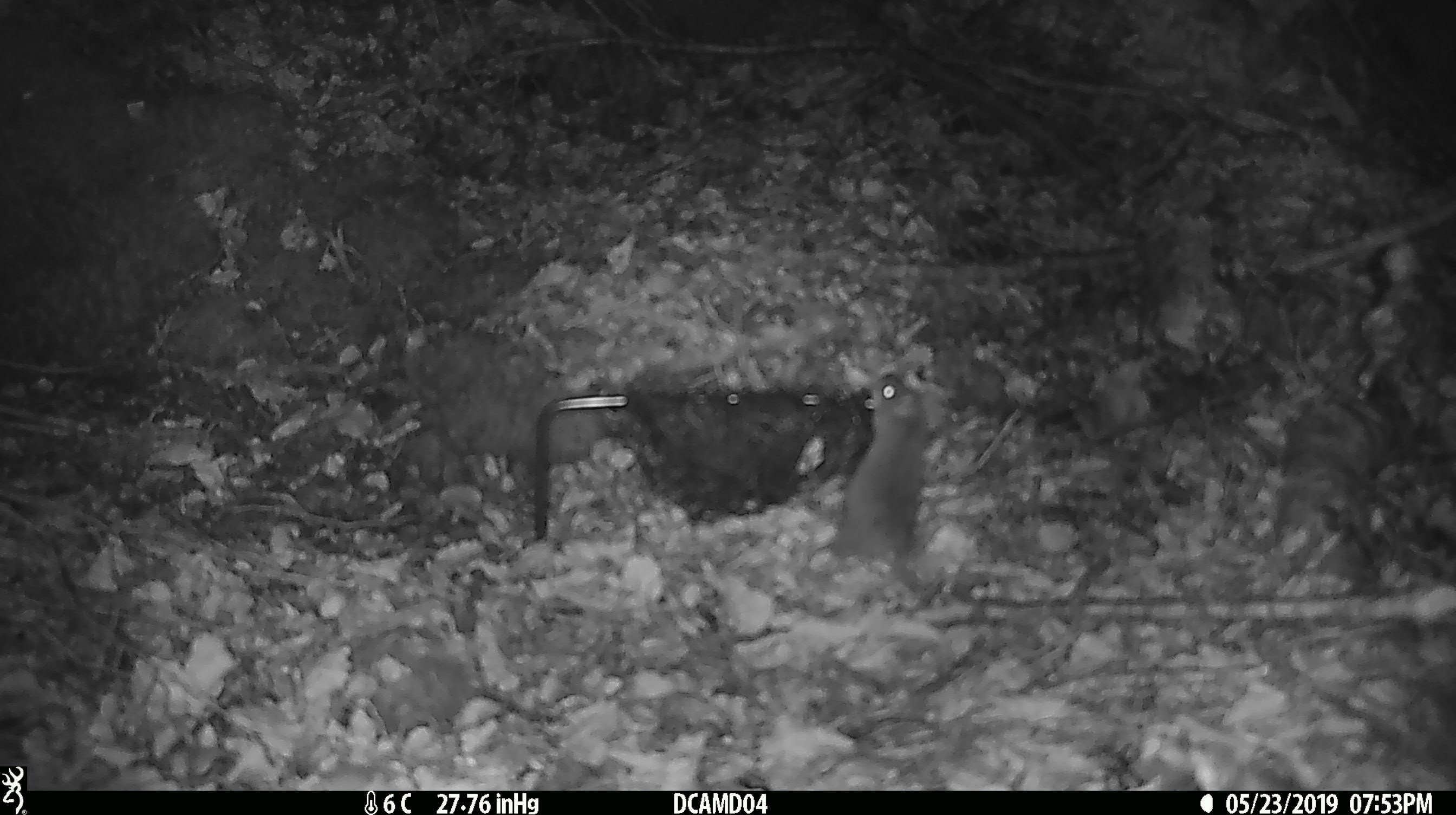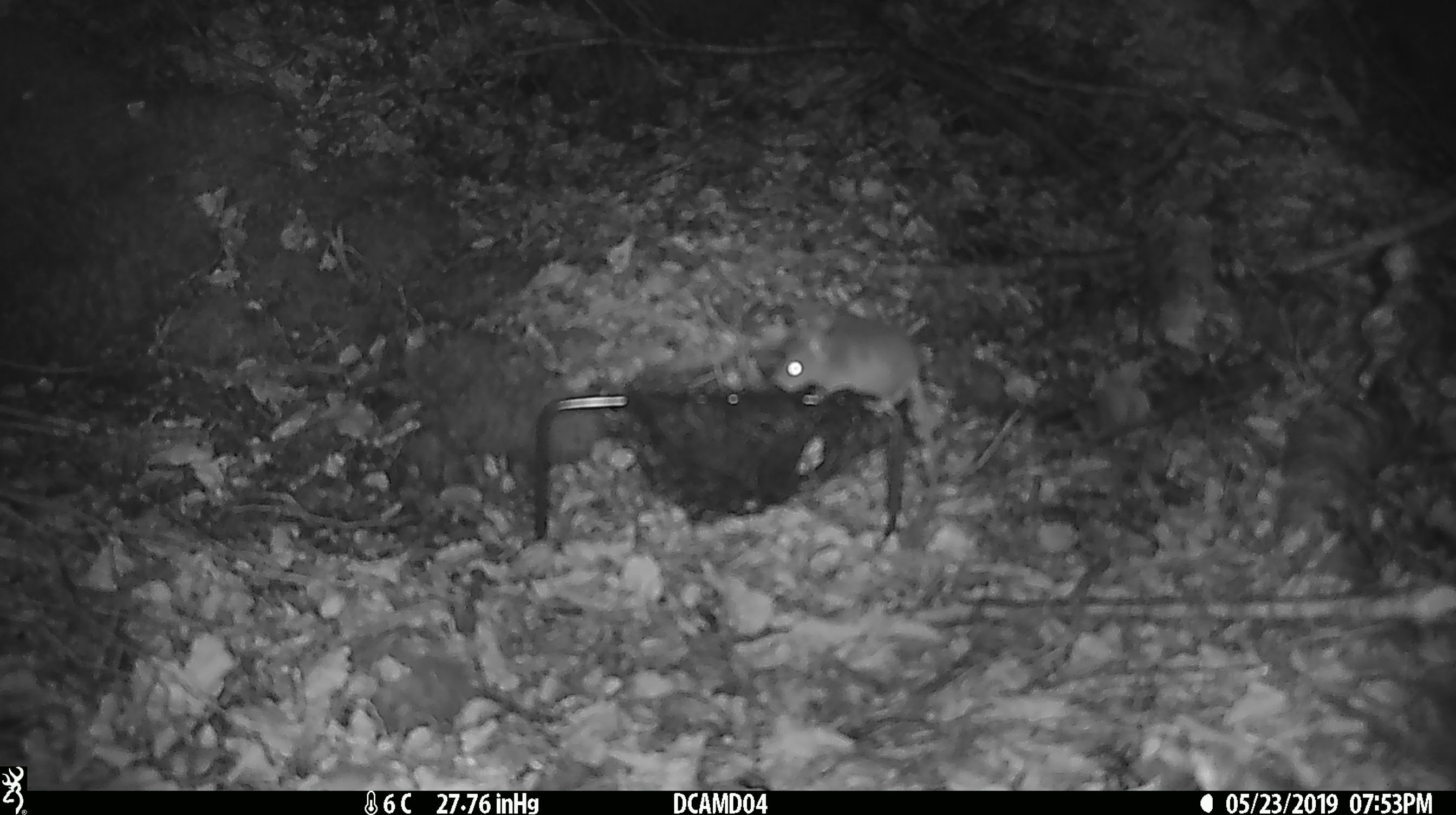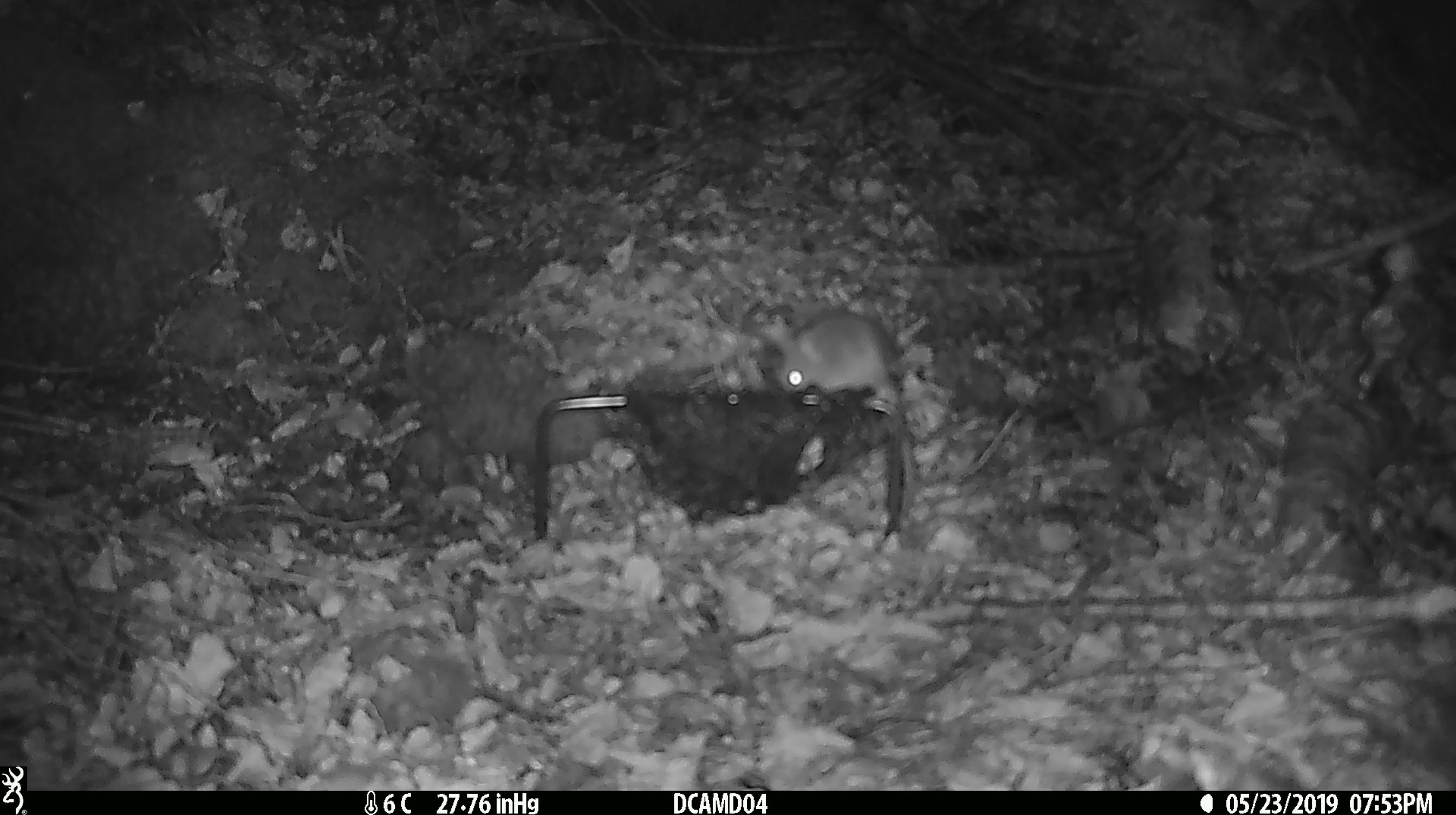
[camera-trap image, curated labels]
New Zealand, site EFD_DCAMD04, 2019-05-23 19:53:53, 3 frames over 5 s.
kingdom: Animalia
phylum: Chordata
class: Mammalia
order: Rodentia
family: Muridae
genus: Mus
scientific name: Mus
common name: mouse